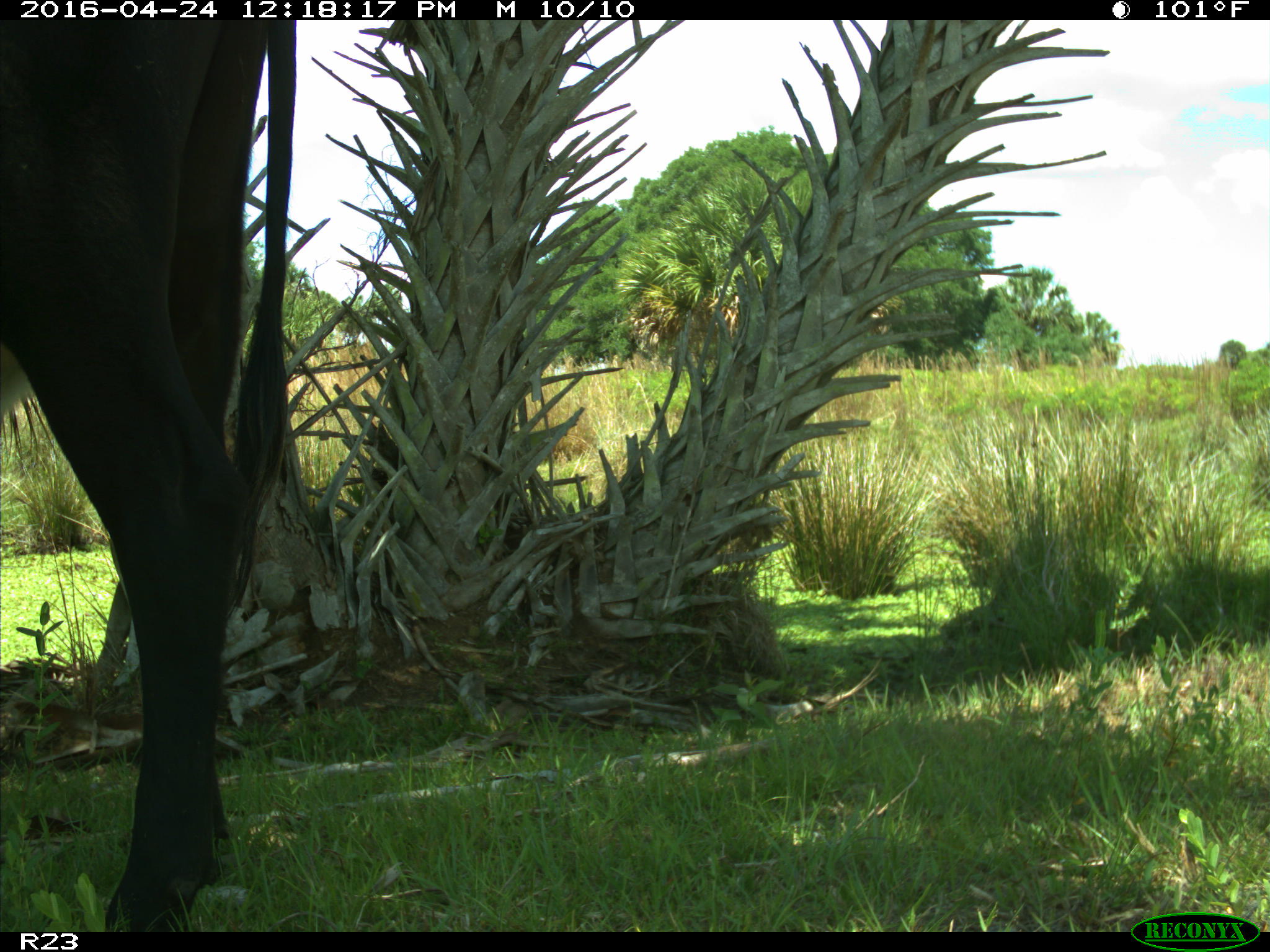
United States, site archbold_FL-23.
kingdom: Animalia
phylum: Chordata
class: Mammalia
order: Artiodactyla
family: Bovidae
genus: Bos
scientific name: Bos taurus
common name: domestic cow